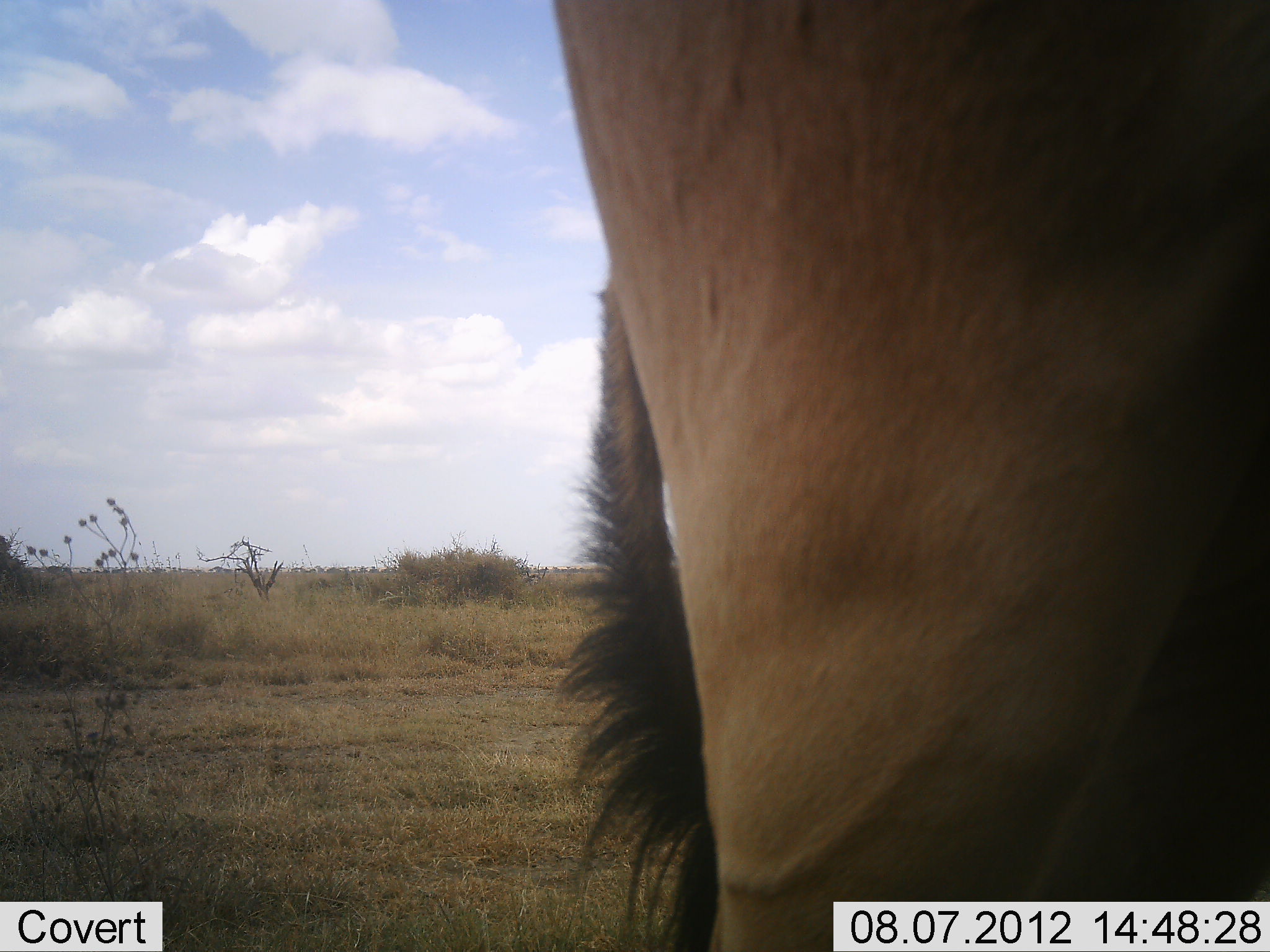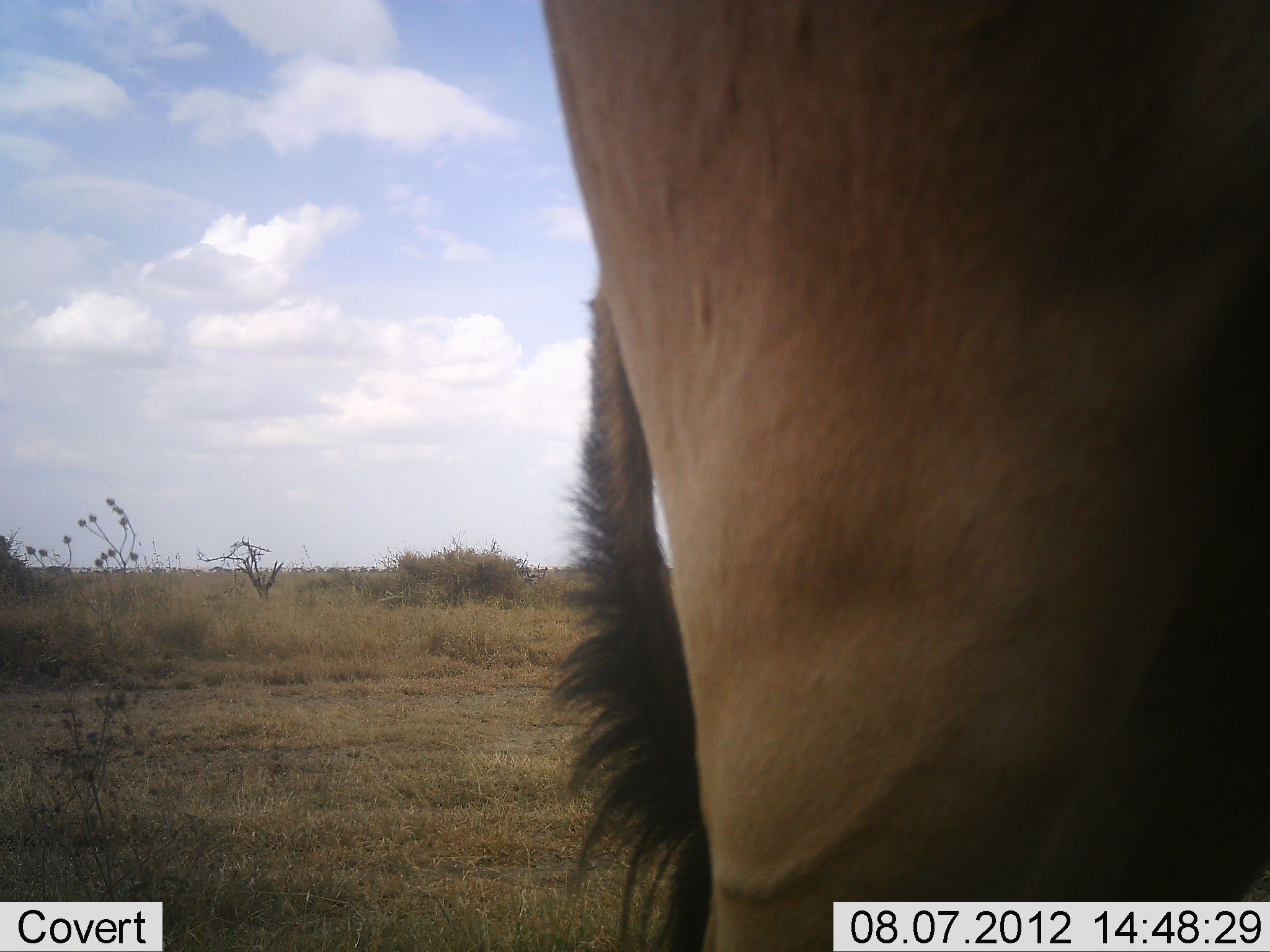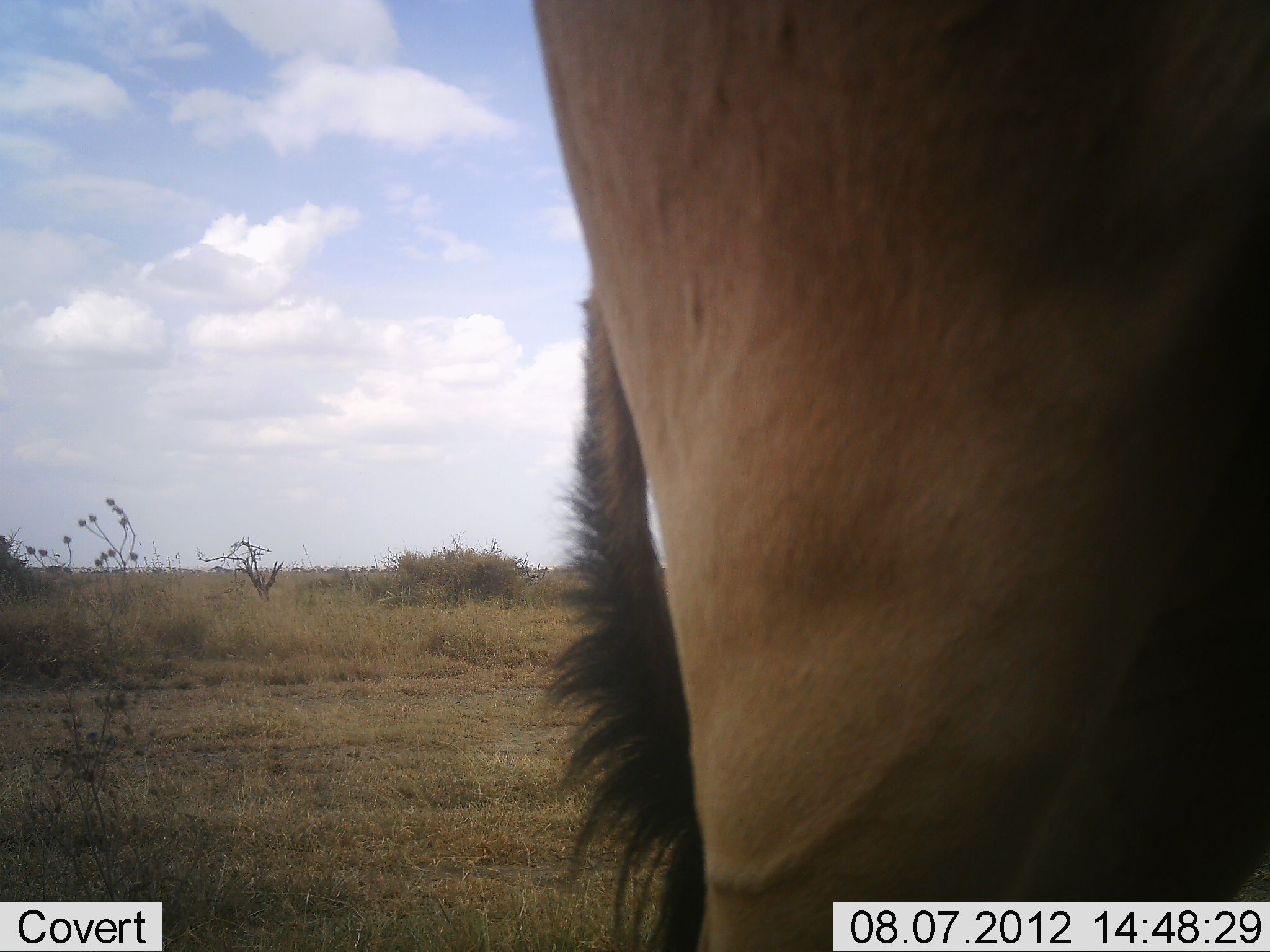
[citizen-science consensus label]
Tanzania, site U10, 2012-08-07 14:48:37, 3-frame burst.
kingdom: Animalia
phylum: Chordata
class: Mammalia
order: Artiodactyla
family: Bovidae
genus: Alcelaphus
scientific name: Alcelaphus buselaphus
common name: hartebeest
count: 1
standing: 100%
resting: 0%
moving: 0%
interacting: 0%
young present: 0%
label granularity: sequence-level